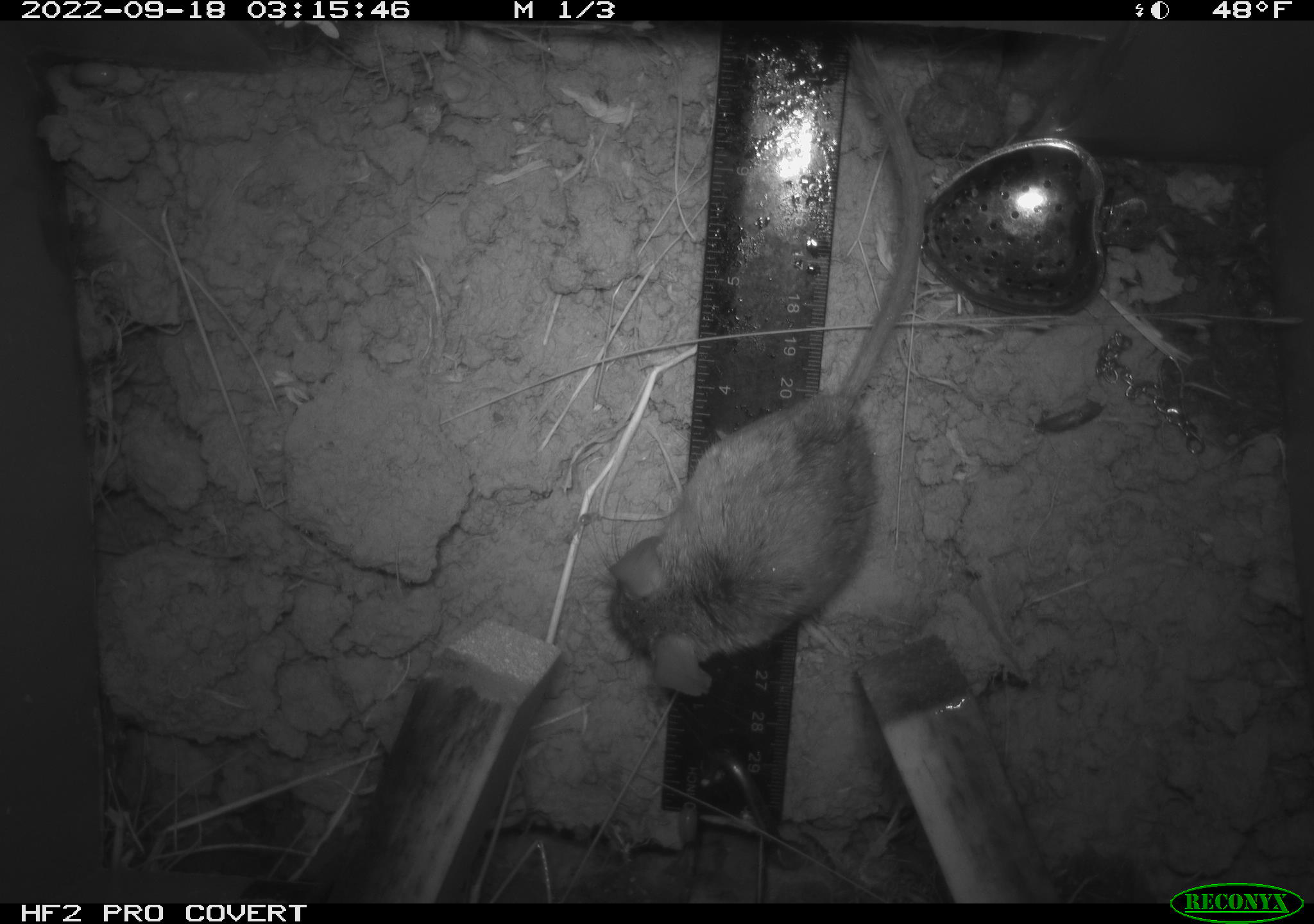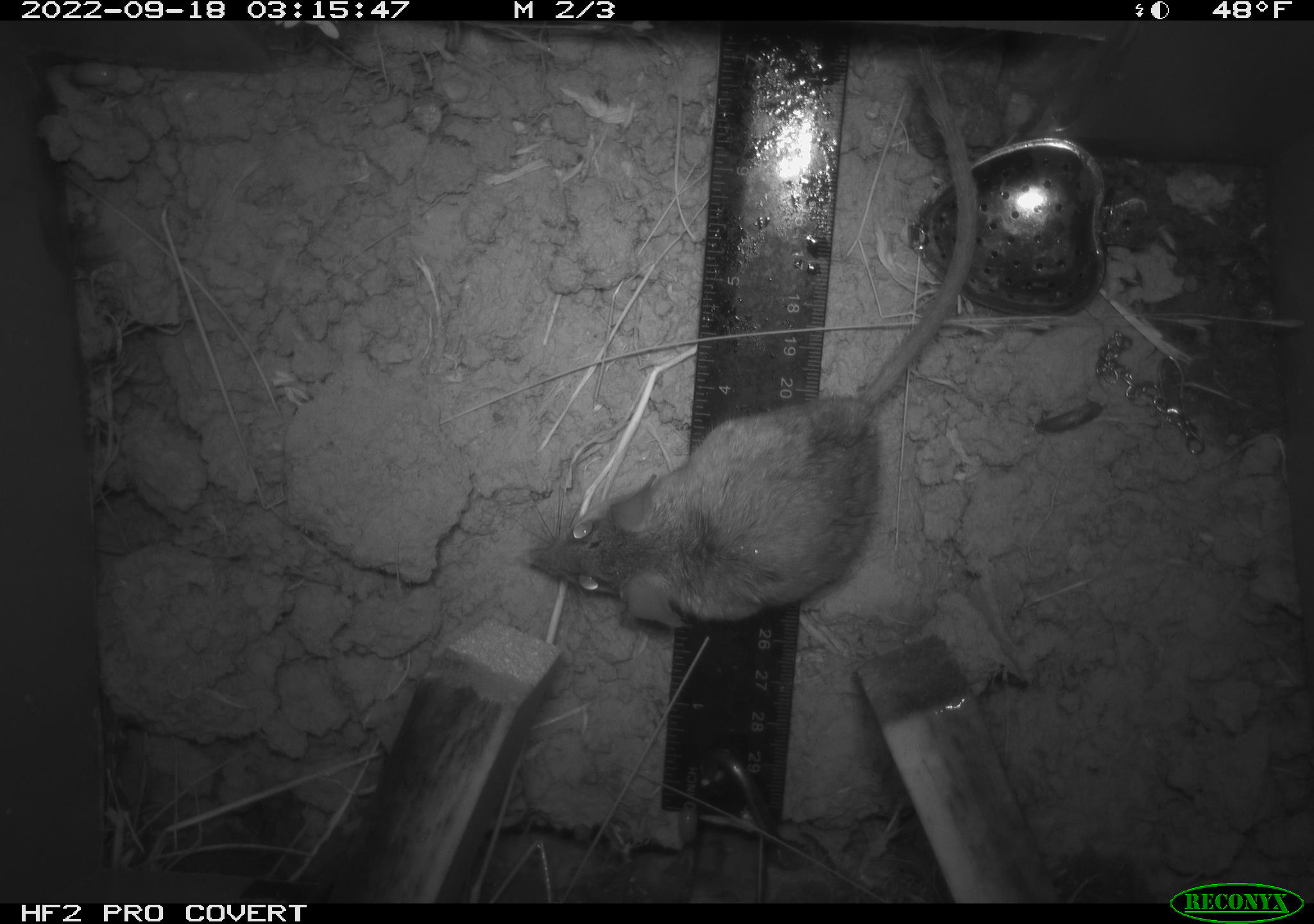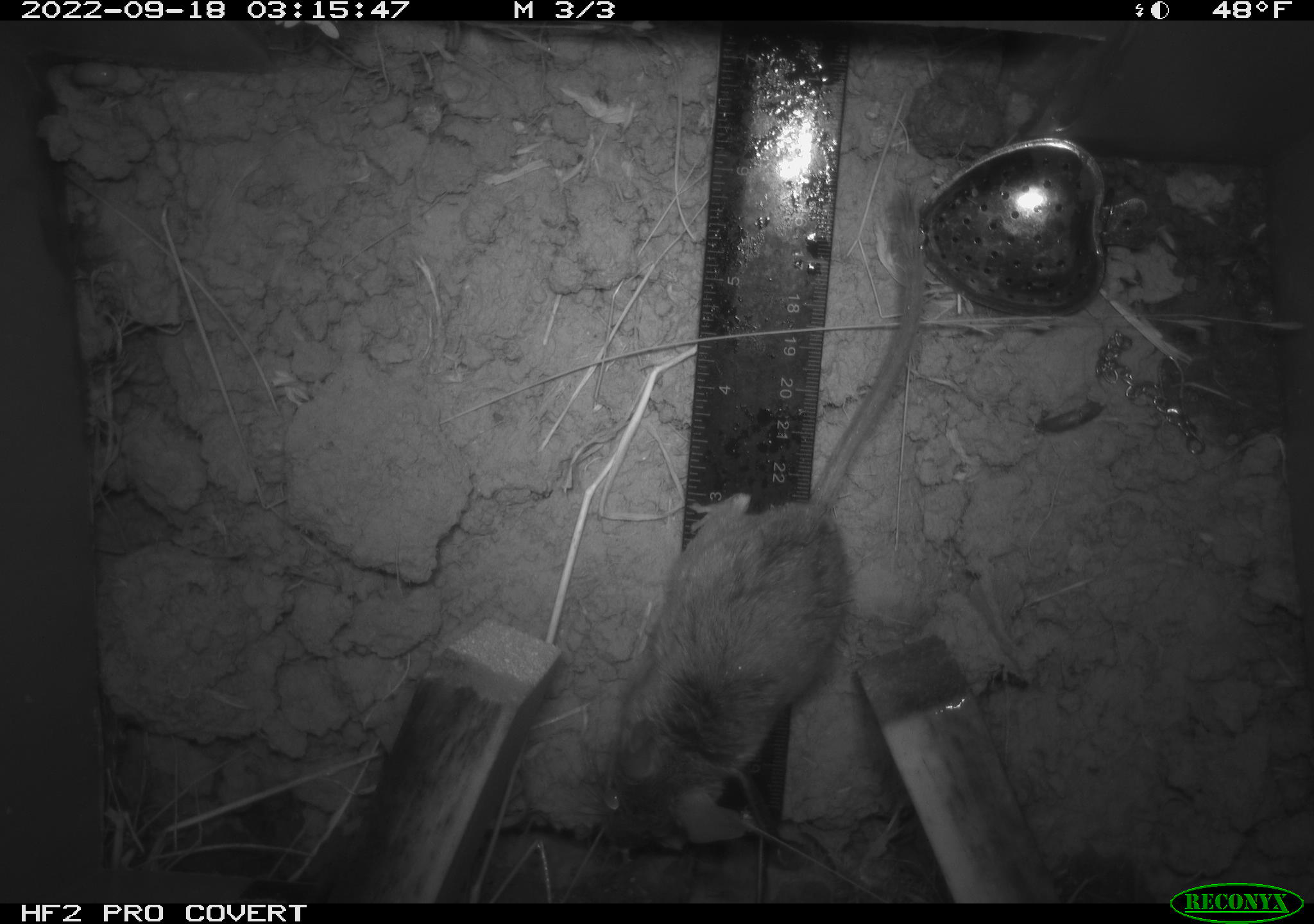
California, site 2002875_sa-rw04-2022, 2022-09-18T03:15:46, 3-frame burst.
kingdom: Animalia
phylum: Chordata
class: Mammalia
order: Rodentia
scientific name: Rodentia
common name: mouse species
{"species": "mouse species (Rodentia)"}